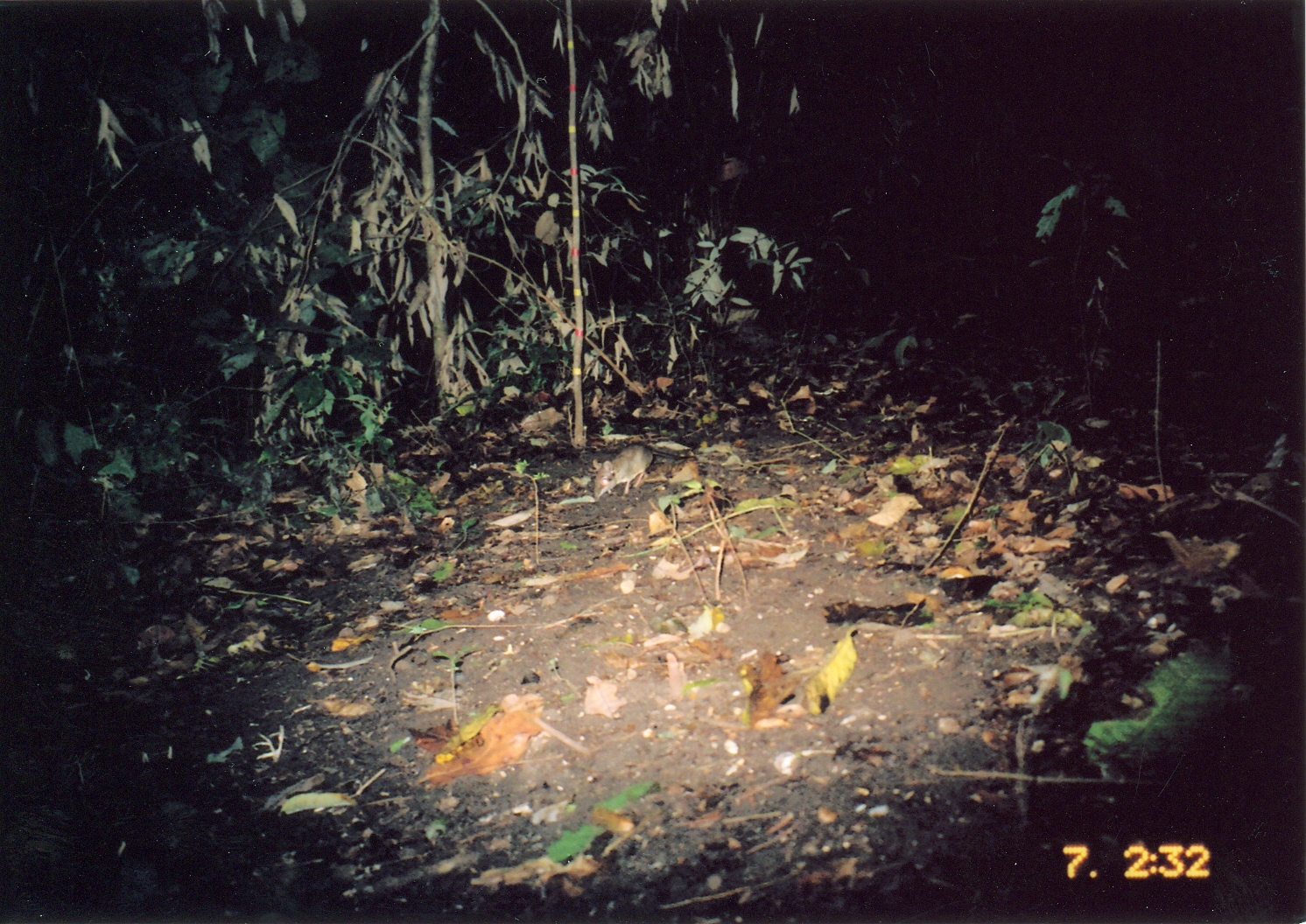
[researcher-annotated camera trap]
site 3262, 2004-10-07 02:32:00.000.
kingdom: Animalia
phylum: Chordata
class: Mammalia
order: Macroscelidea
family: Macroscelididae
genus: Petrodromus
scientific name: Petrodromus tetradactylus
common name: four-toed sengi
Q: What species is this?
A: Petrodromus tetradactylus (four-toed sengi).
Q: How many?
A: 1.